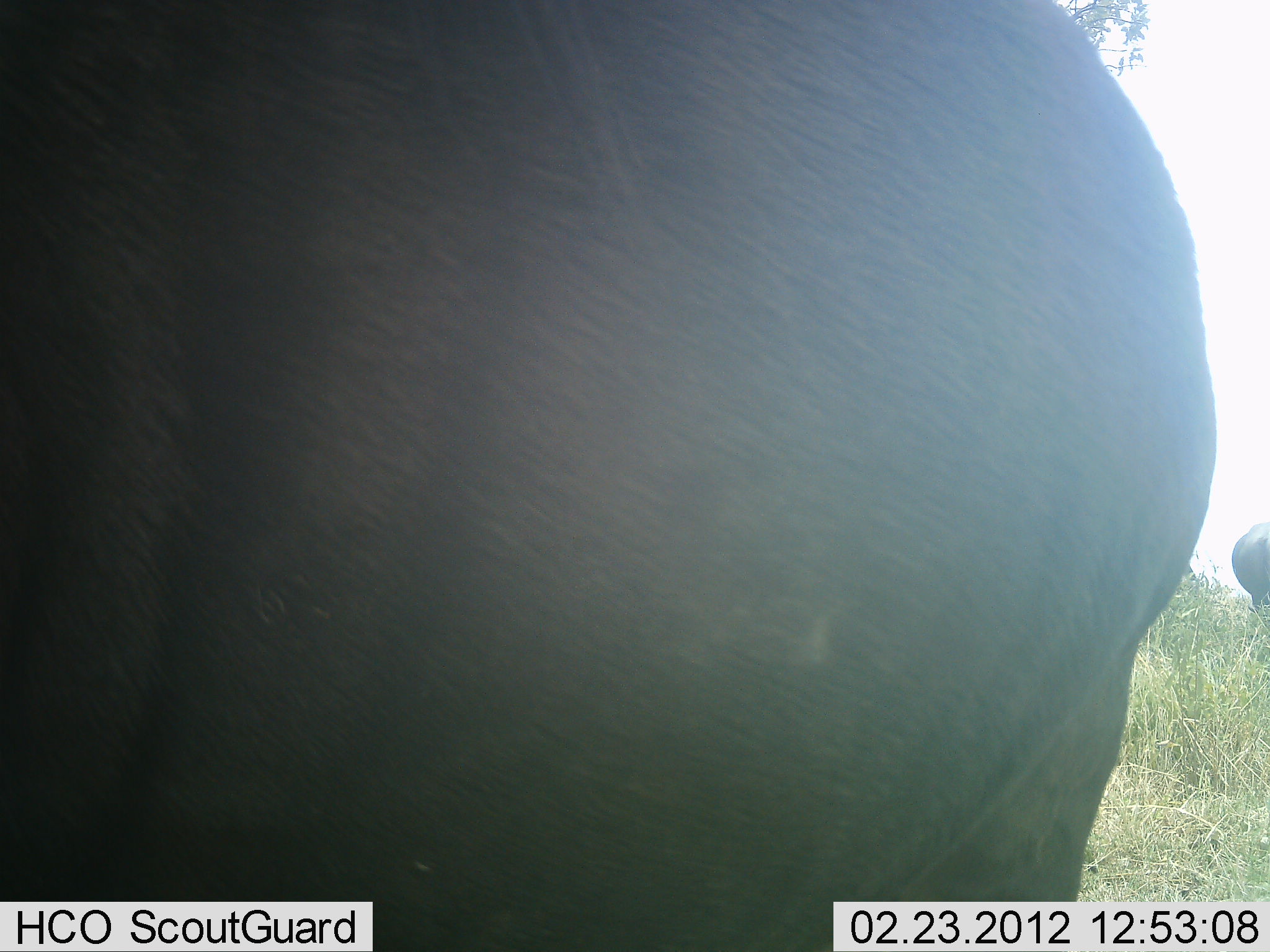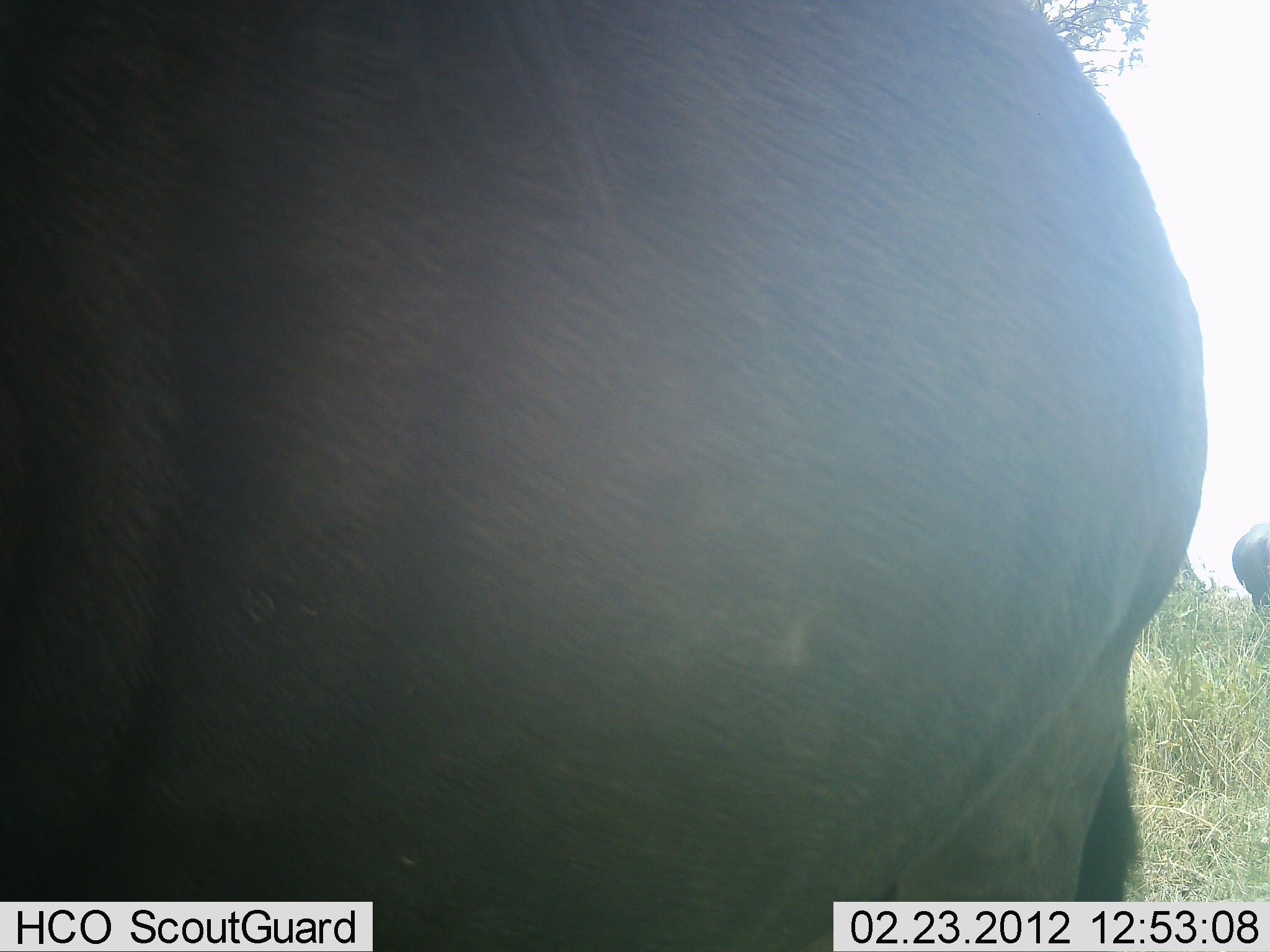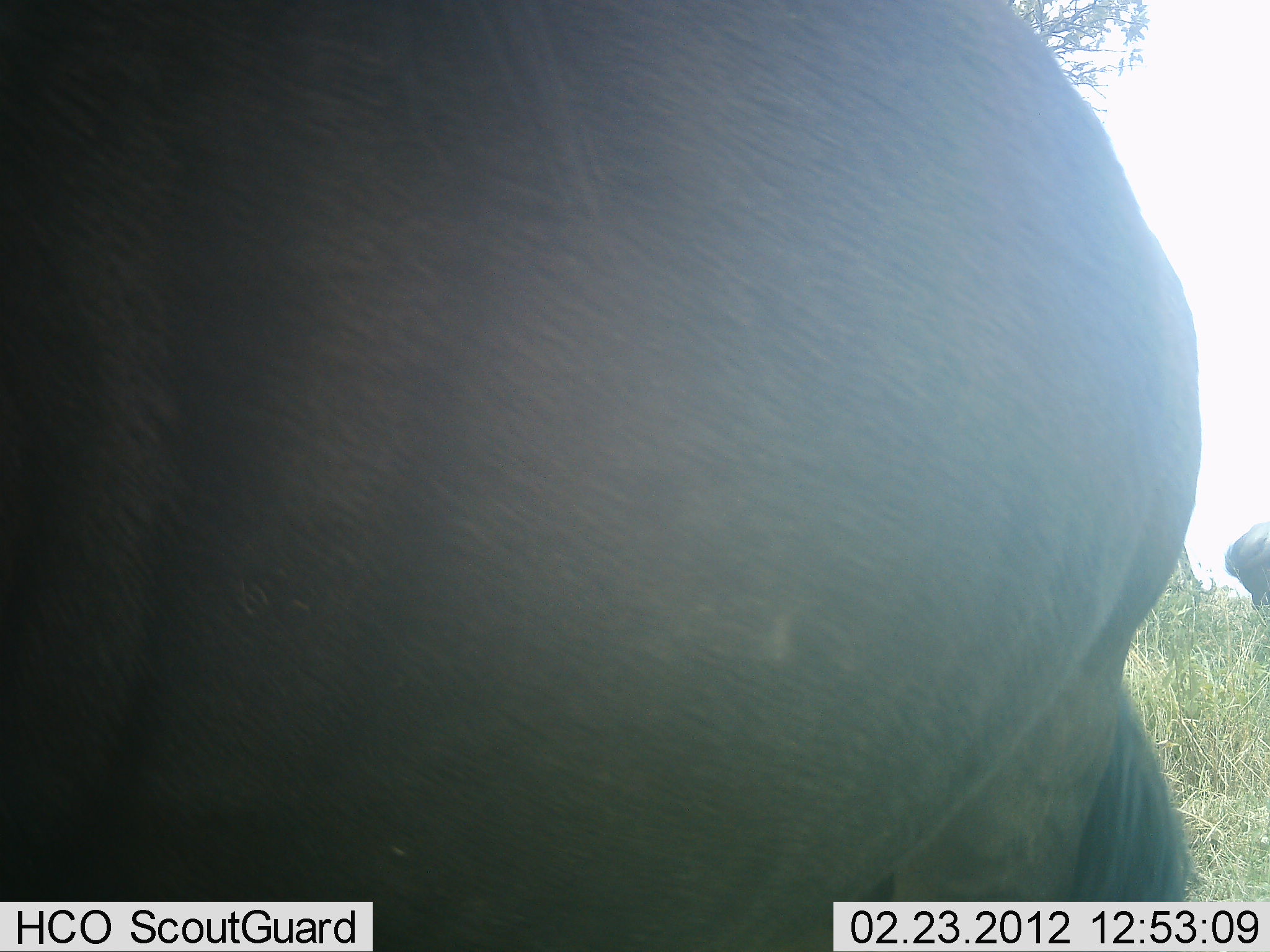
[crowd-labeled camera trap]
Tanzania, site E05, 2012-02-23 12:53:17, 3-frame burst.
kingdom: Animalia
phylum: Chordata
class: Mammalia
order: Artiodactyla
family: Bovidae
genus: Connochaetes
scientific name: Connochaetes taurinus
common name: blue wildebeest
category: wildebeest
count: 2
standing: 92%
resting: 8%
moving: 0%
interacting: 0%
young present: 0%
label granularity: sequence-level